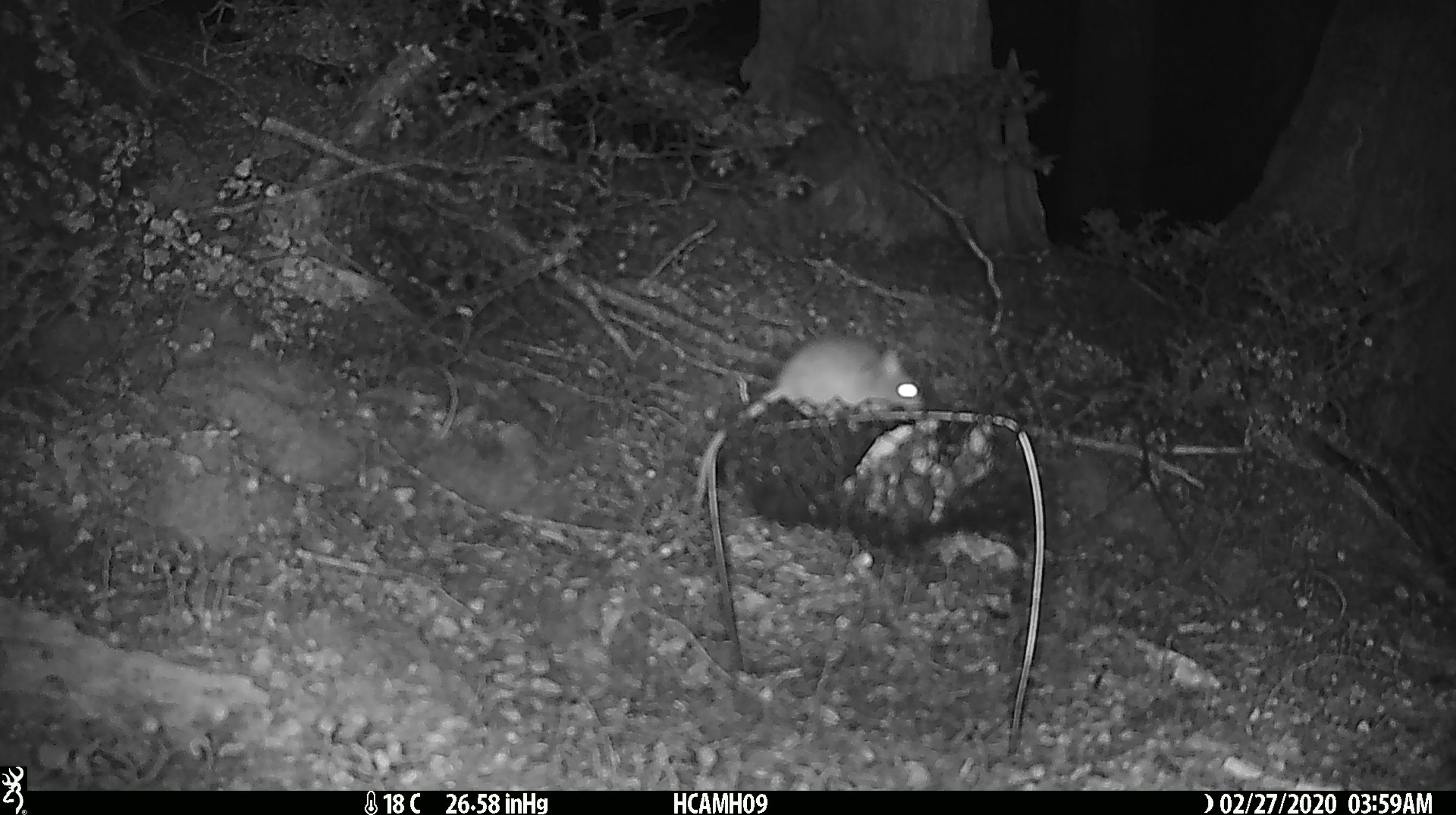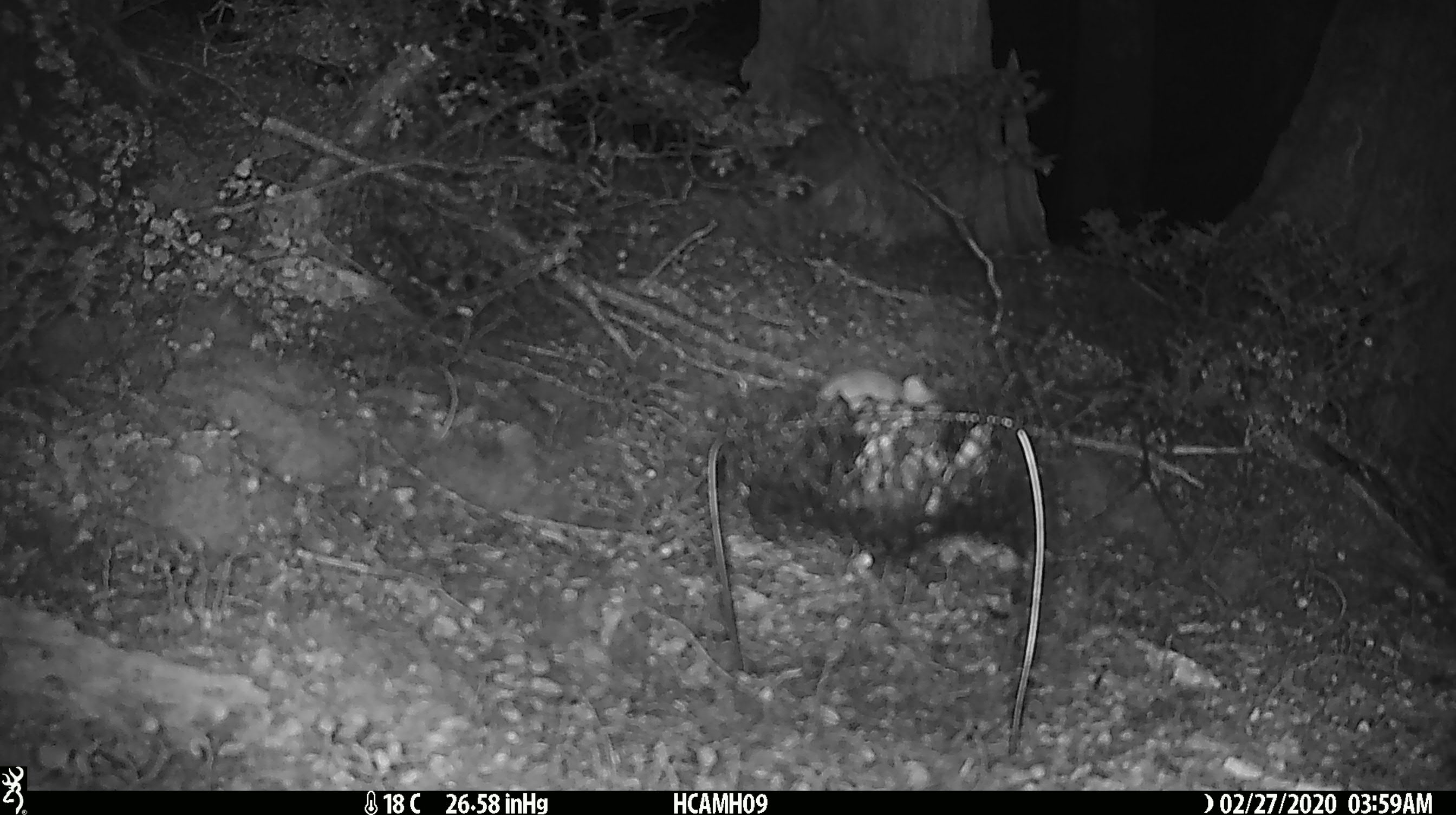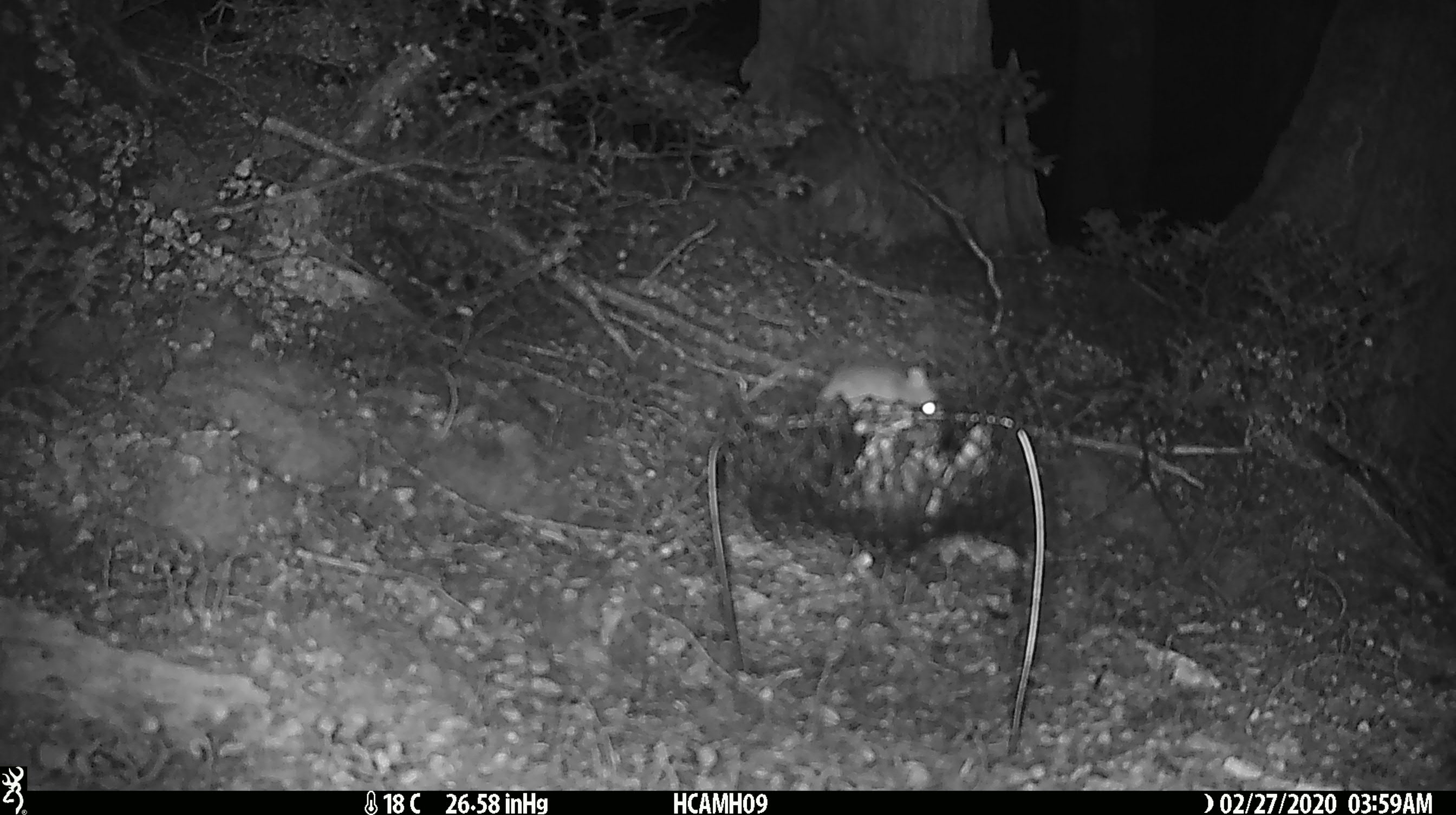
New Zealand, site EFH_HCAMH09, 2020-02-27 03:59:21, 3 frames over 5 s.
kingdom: Animalia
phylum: Chordata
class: Mammalia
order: Rodentia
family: Muridae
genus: Mus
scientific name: Mus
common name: mouse